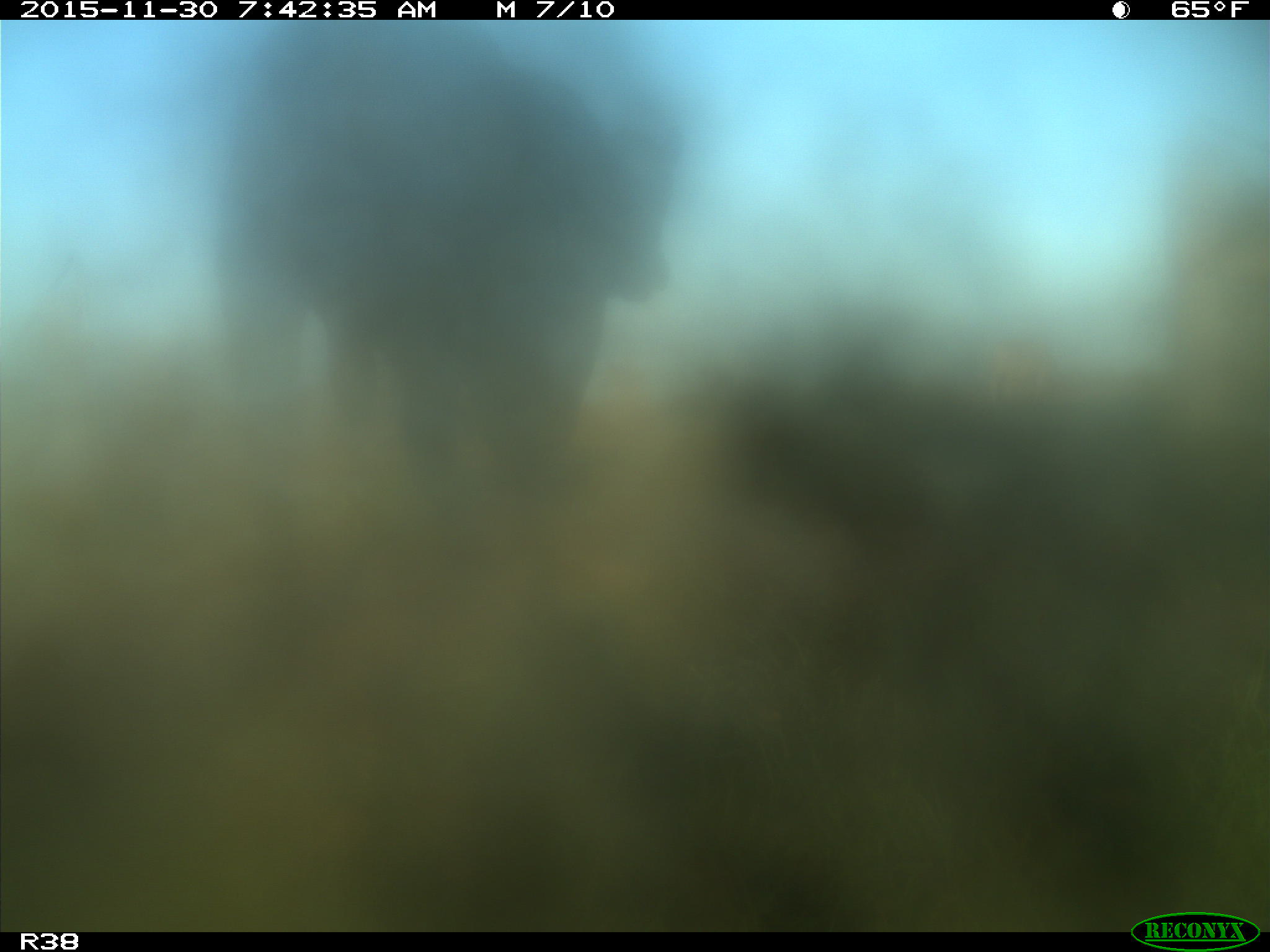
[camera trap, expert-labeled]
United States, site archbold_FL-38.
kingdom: Animalia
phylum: Chordata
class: Mammalia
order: Artiodactyla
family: Bovidae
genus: Bos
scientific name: Bos taurus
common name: domestic cow